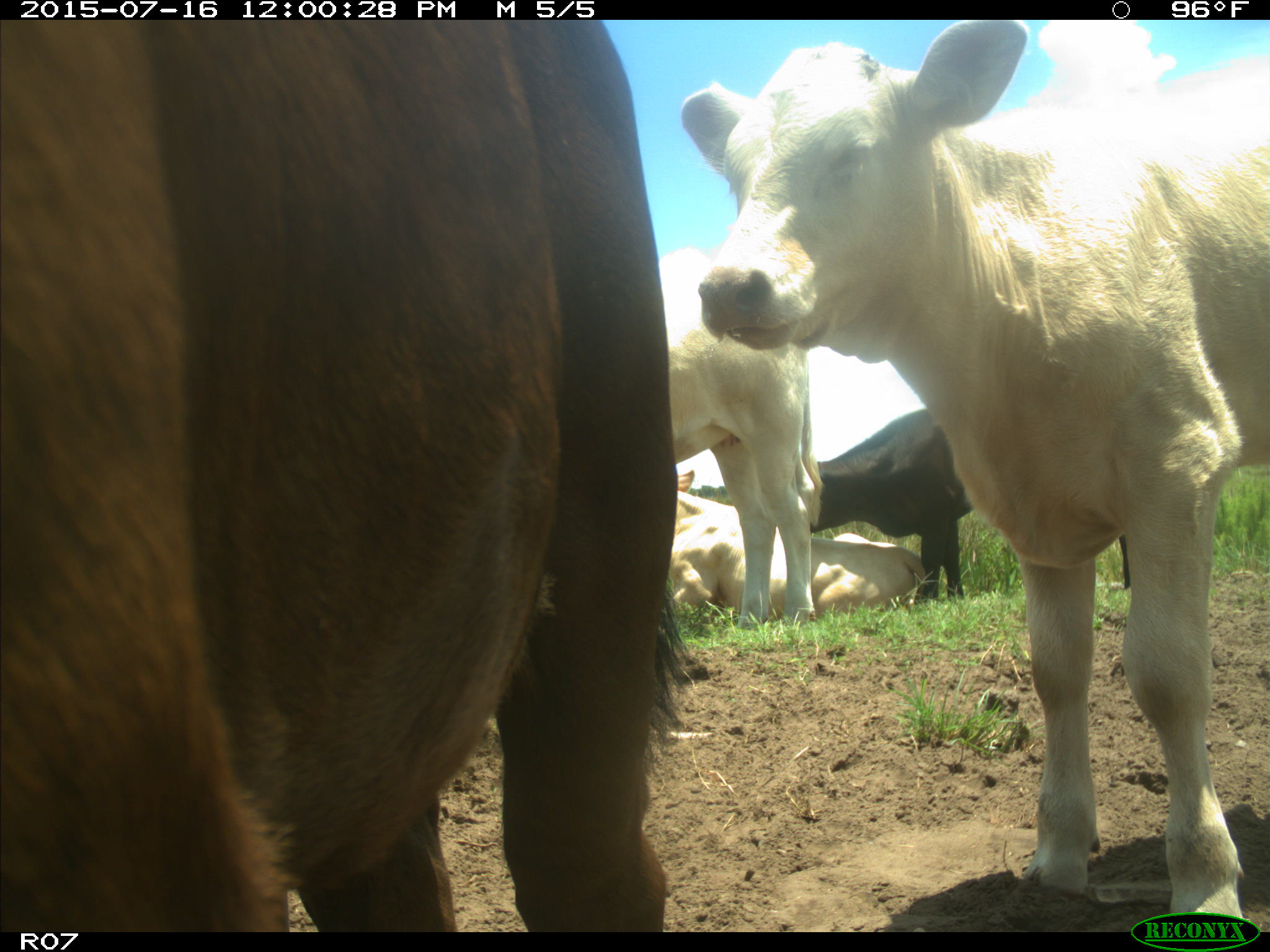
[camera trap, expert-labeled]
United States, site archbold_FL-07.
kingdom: Animalia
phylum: Chordata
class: Mammalia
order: Artiodactyla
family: Bovidae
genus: Bos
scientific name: Bos taurus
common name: domestic cow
Bos taurus (domestic cow).